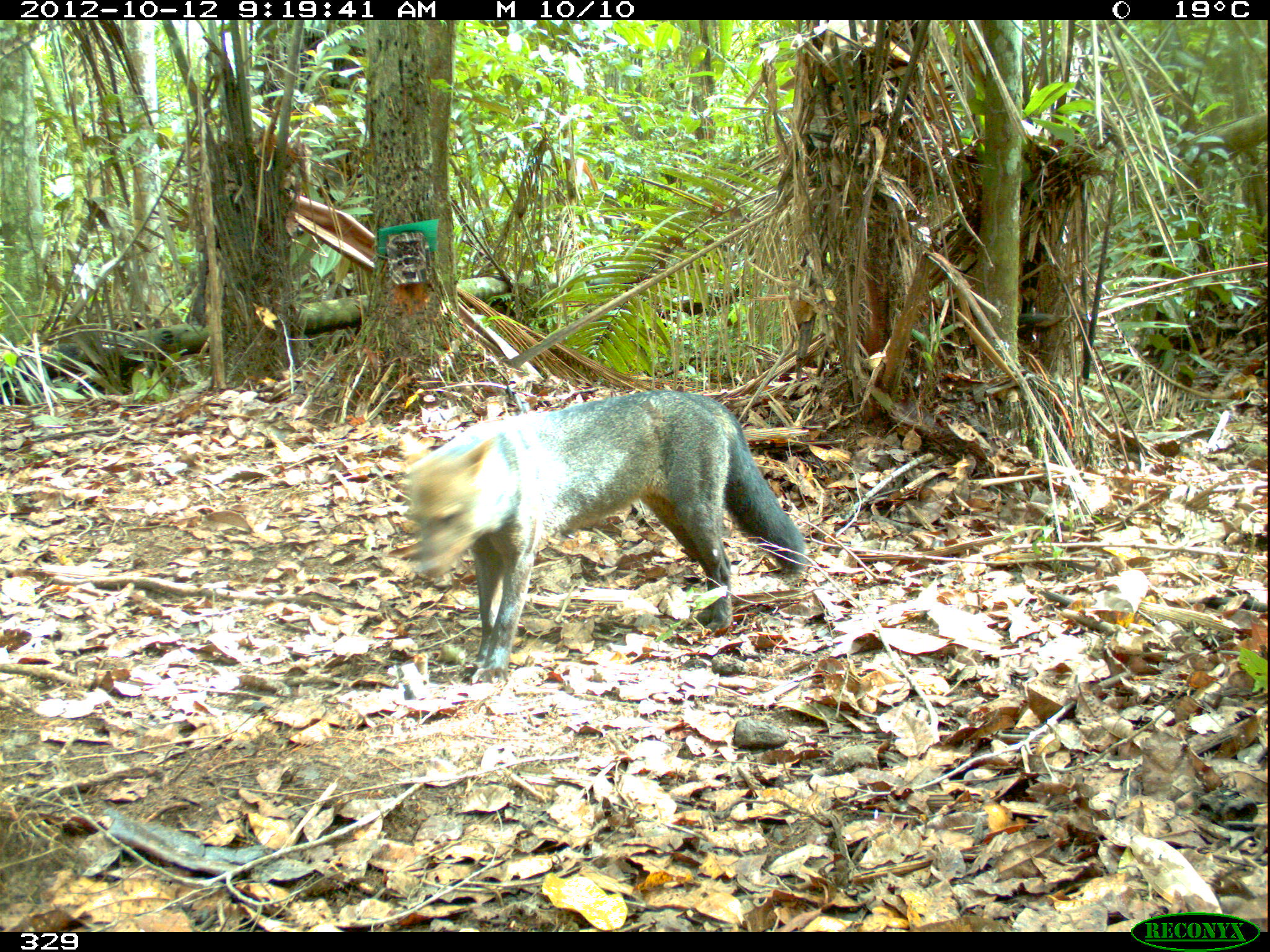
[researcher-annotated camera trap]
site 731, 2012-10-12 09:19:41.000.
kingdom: Animalia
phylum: Chordata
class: Mammalia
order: Carnivora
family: Canidae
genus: Atelocynus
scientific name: Atelocynus microtis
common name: short-eared dog